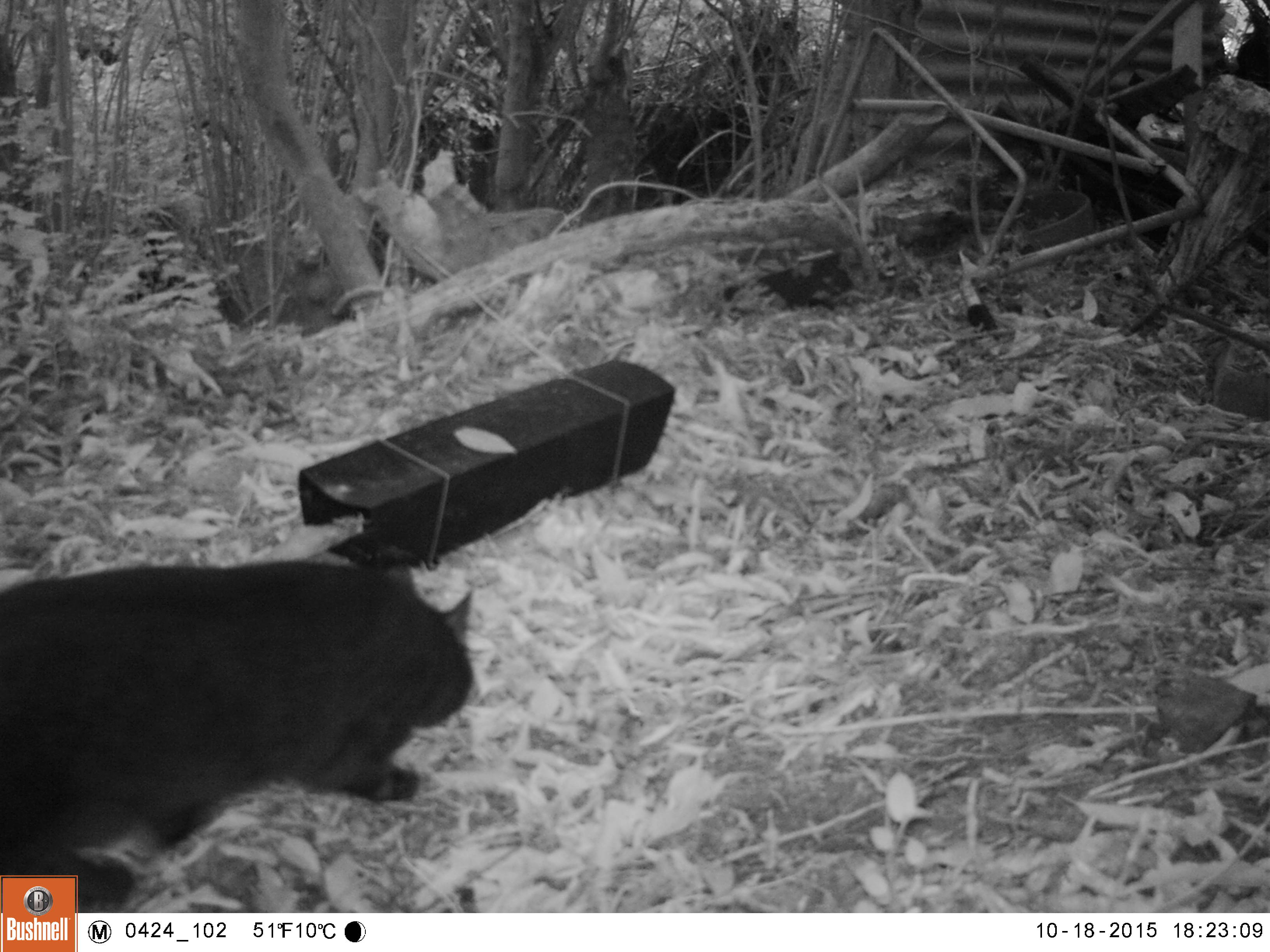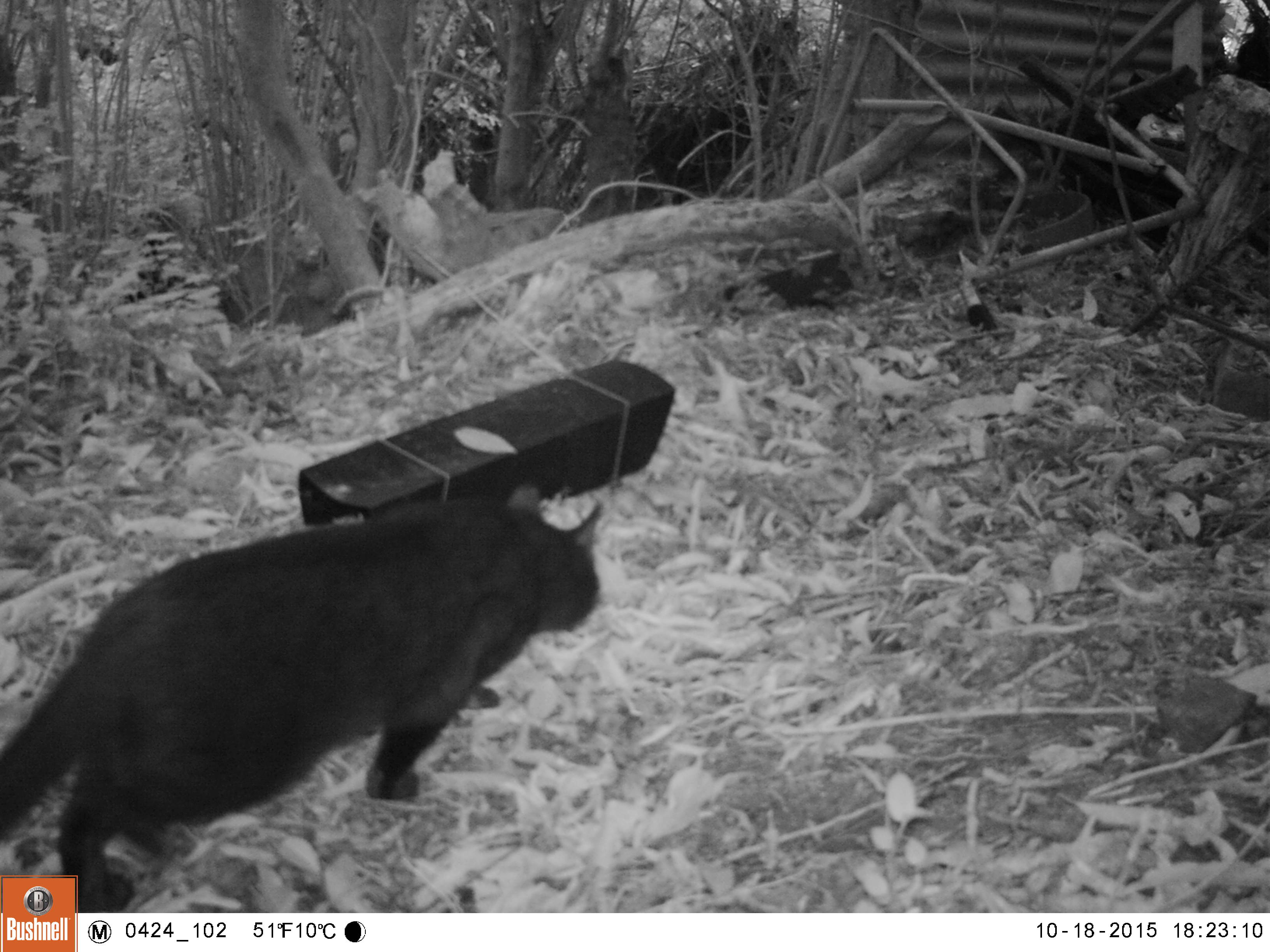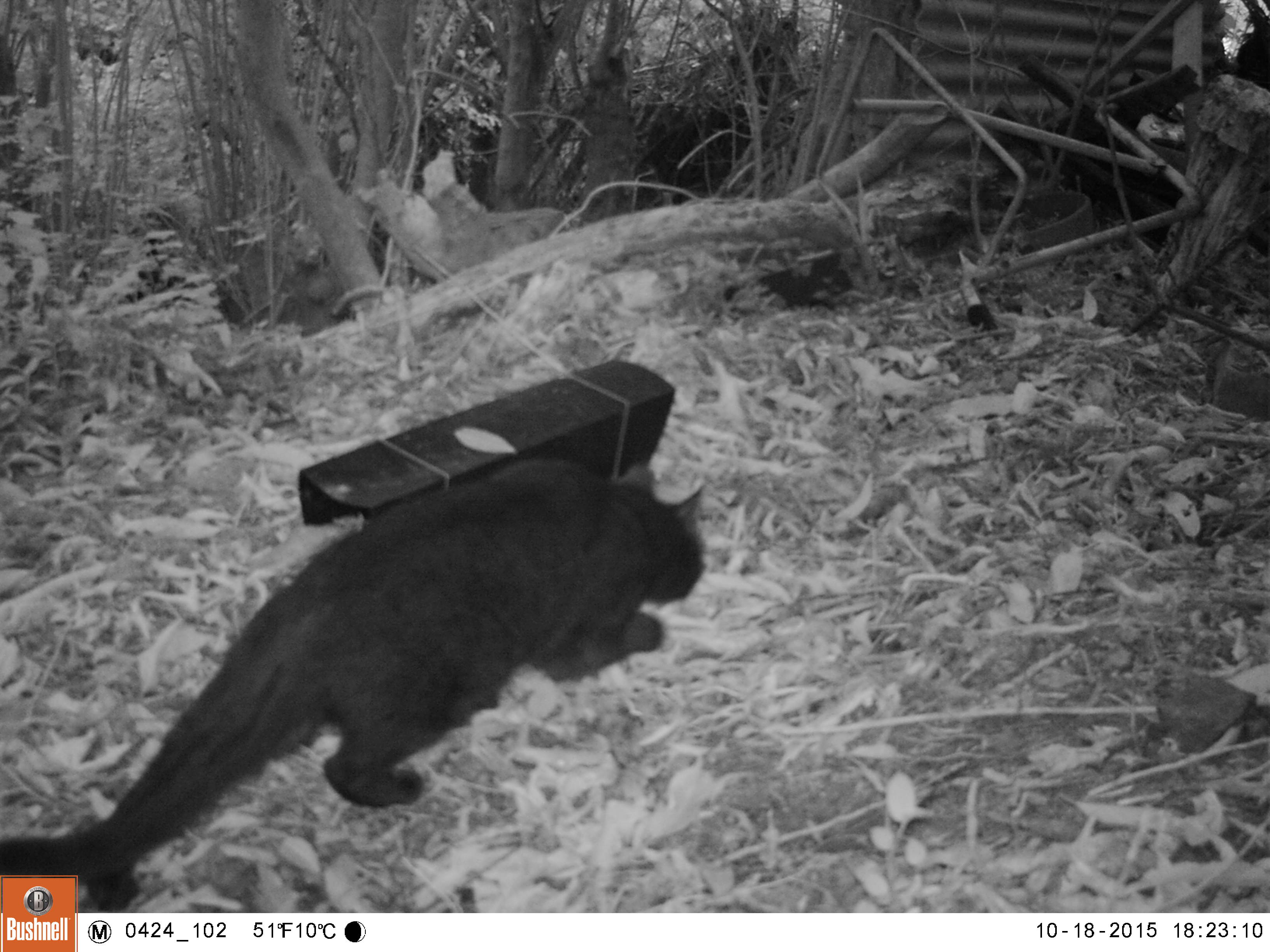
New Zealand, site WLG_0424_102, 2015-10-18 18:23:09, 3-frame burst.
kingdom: Animalia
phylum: Chordata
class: Mammalia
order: Carnivora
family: Felidae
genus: Felis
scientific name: Felis catus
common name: domestic cat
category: cat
Cat (domestic cat) (Felis catus).